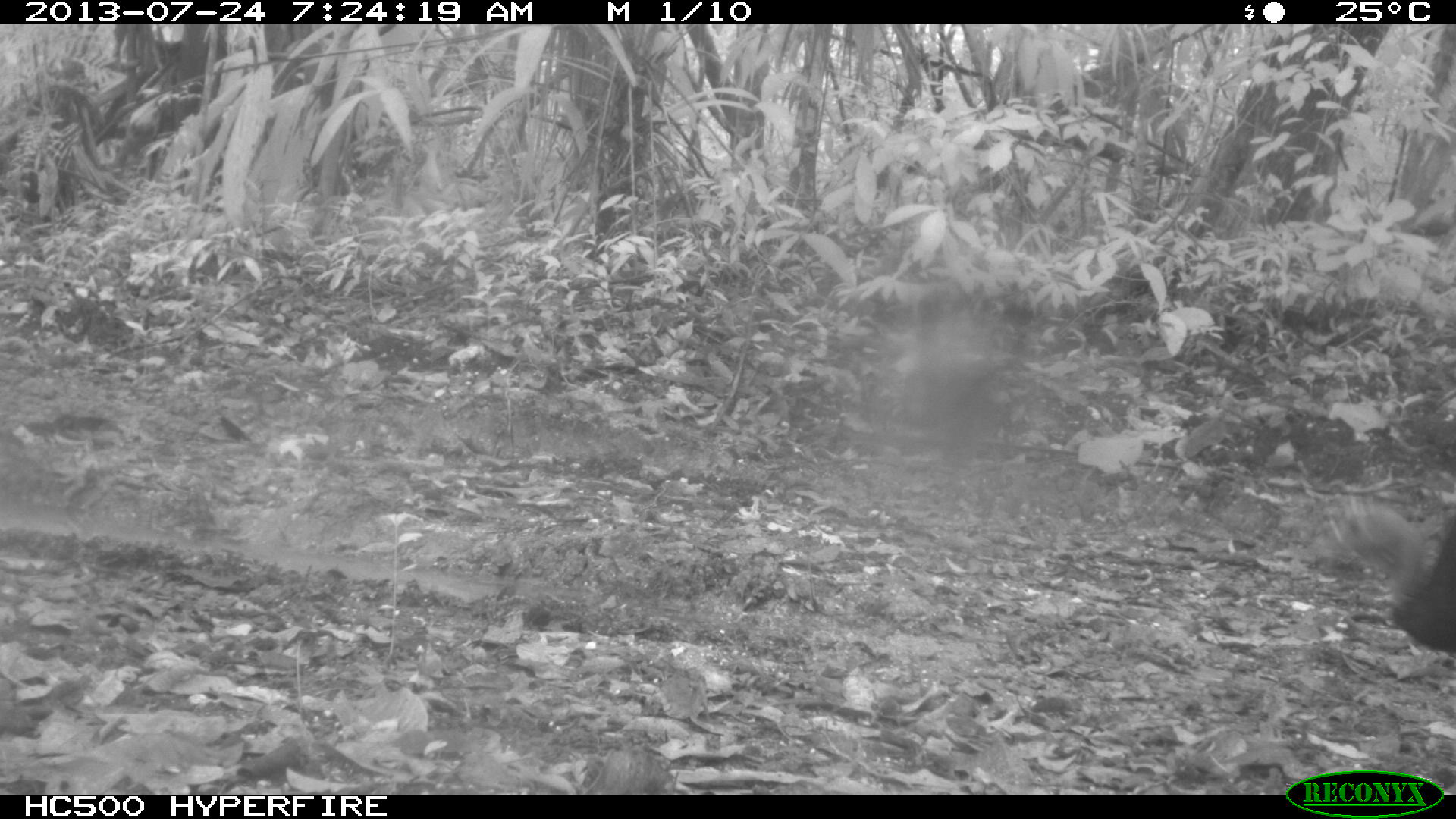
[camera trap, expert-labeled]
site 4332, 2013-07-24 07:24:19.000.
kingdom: Animalia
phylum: Chordata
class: Aves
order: Galliformes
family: Phasianidae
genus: Meleagris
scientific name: Meleagris ocellata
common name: ocellated turkey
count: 3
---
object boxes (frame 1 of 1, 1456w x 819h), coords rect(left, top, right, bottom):
meleagris ocellata: rect(1313, 498, 1456, 653)